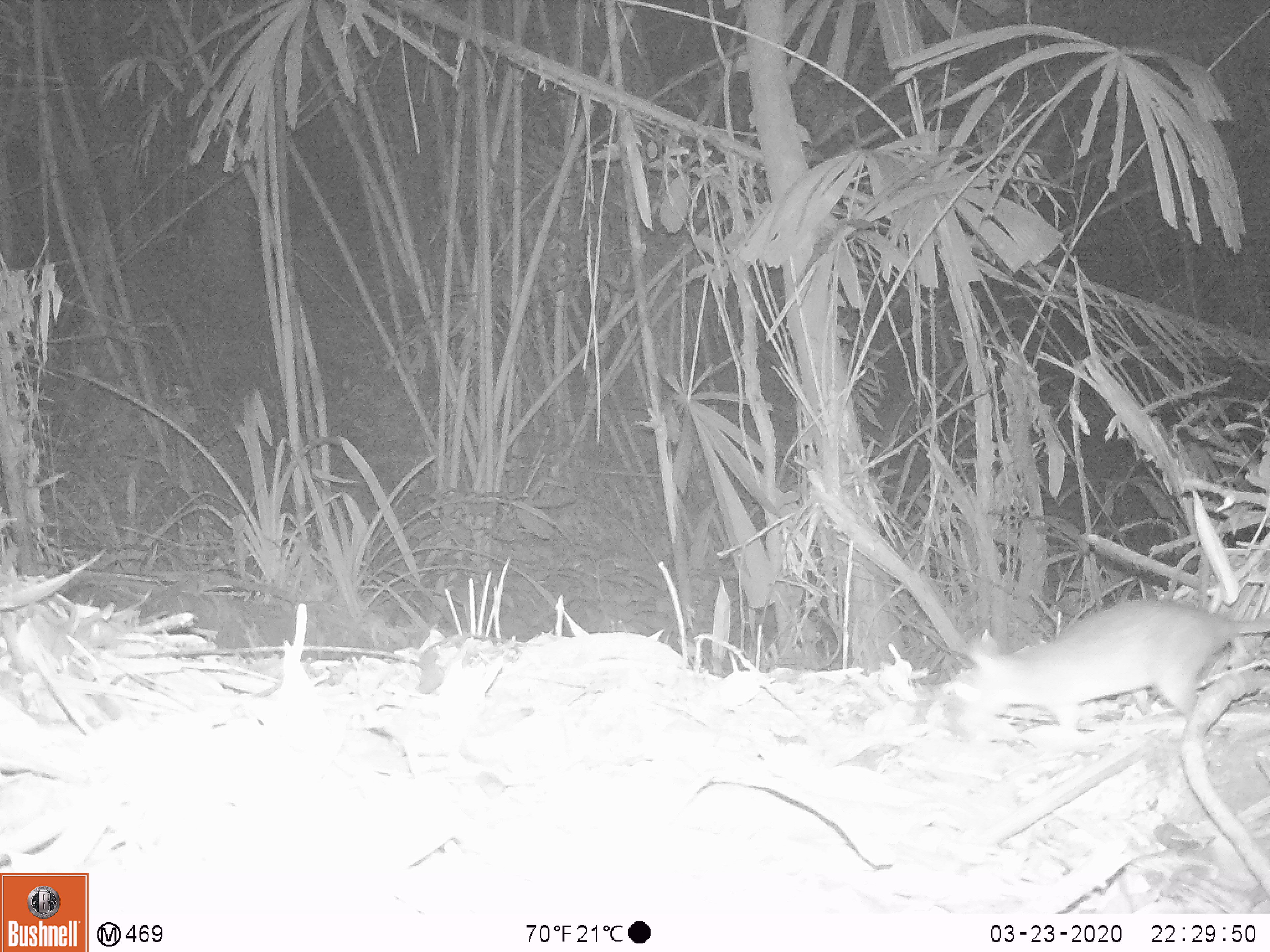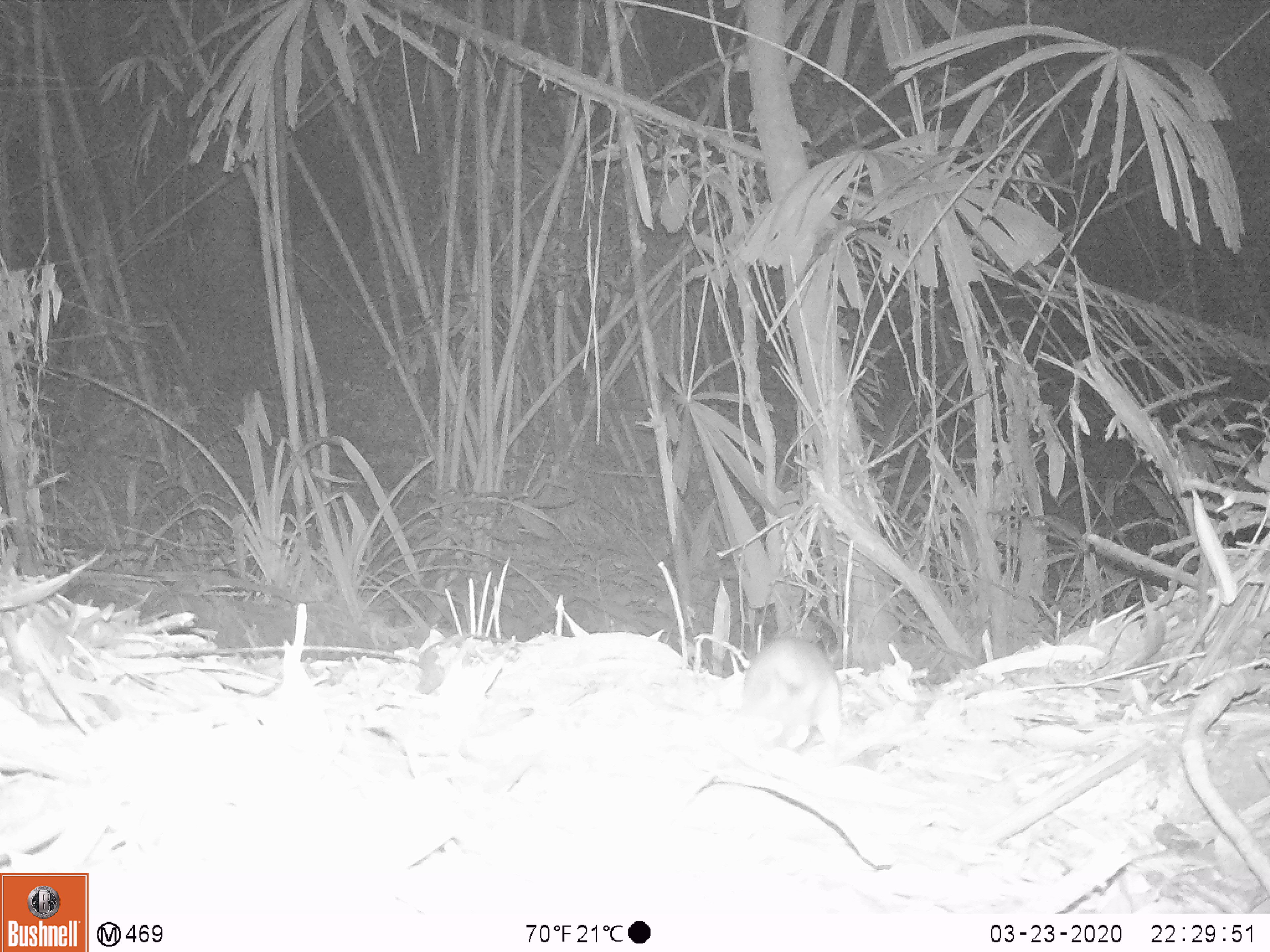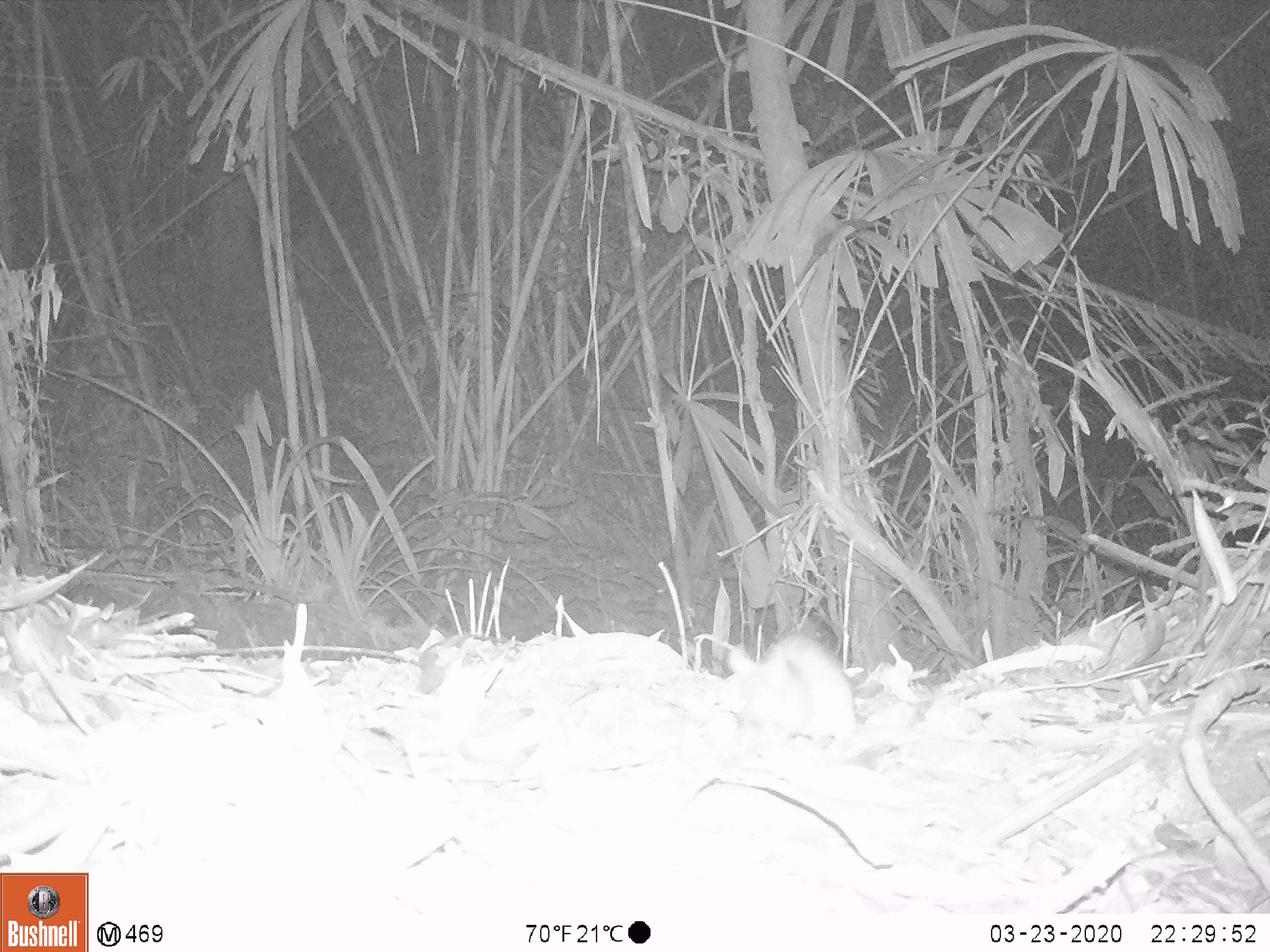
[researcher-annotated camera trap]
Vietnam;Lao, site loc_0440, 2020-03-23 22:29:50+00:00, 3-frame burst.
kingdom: Animalia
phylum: Chordata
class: Mammalia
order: Rodentia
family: Muridae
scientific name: Muridae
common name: old-world mice and rats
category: unidentified murid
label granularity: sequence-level